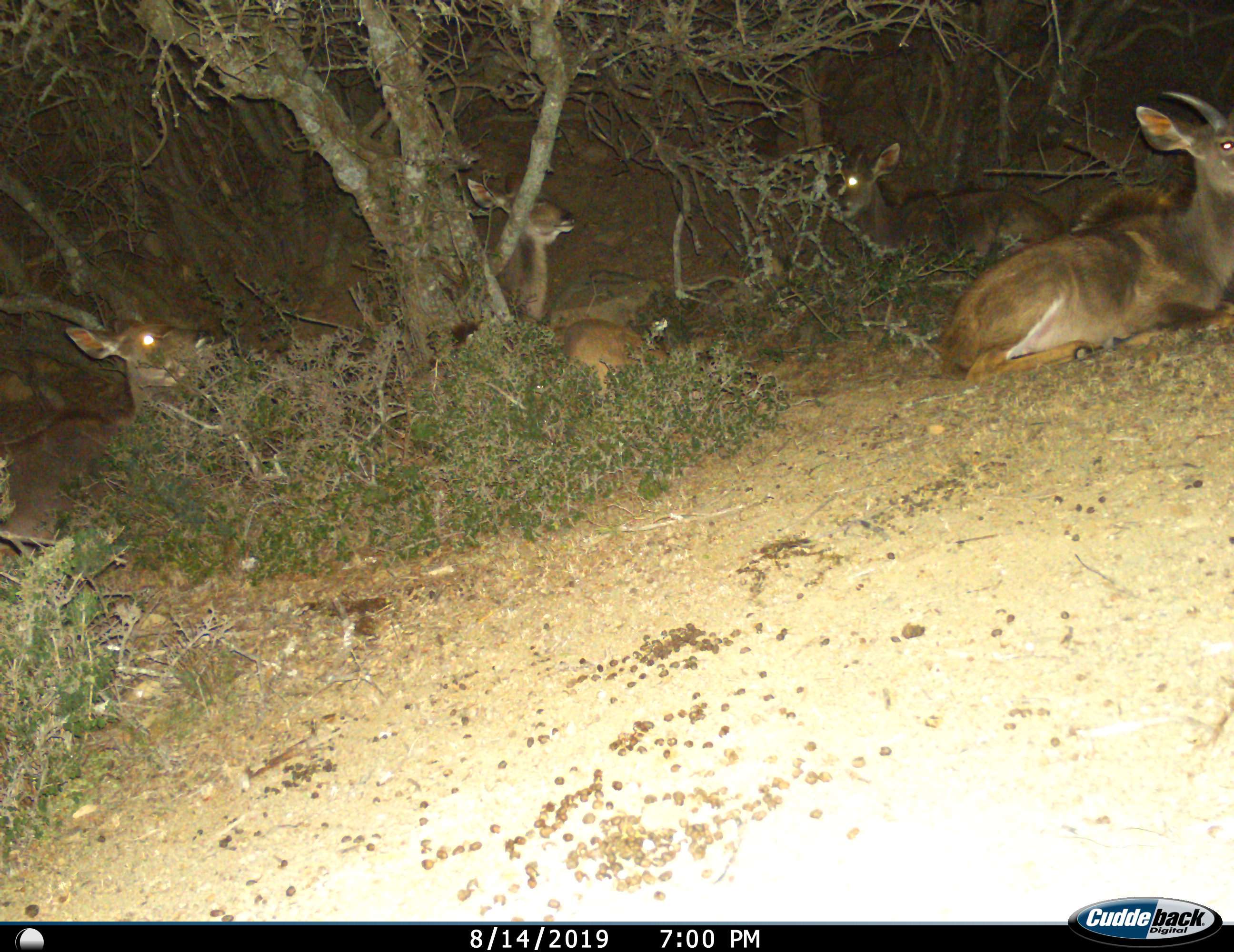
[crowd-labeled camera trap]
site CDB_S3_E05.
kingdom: Animalia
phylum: Chordata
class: Mammalia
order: Artiodactyla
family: Bovidae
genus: Tragelaphus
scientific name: Tragelaphus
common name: kudu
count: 4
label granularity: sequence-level